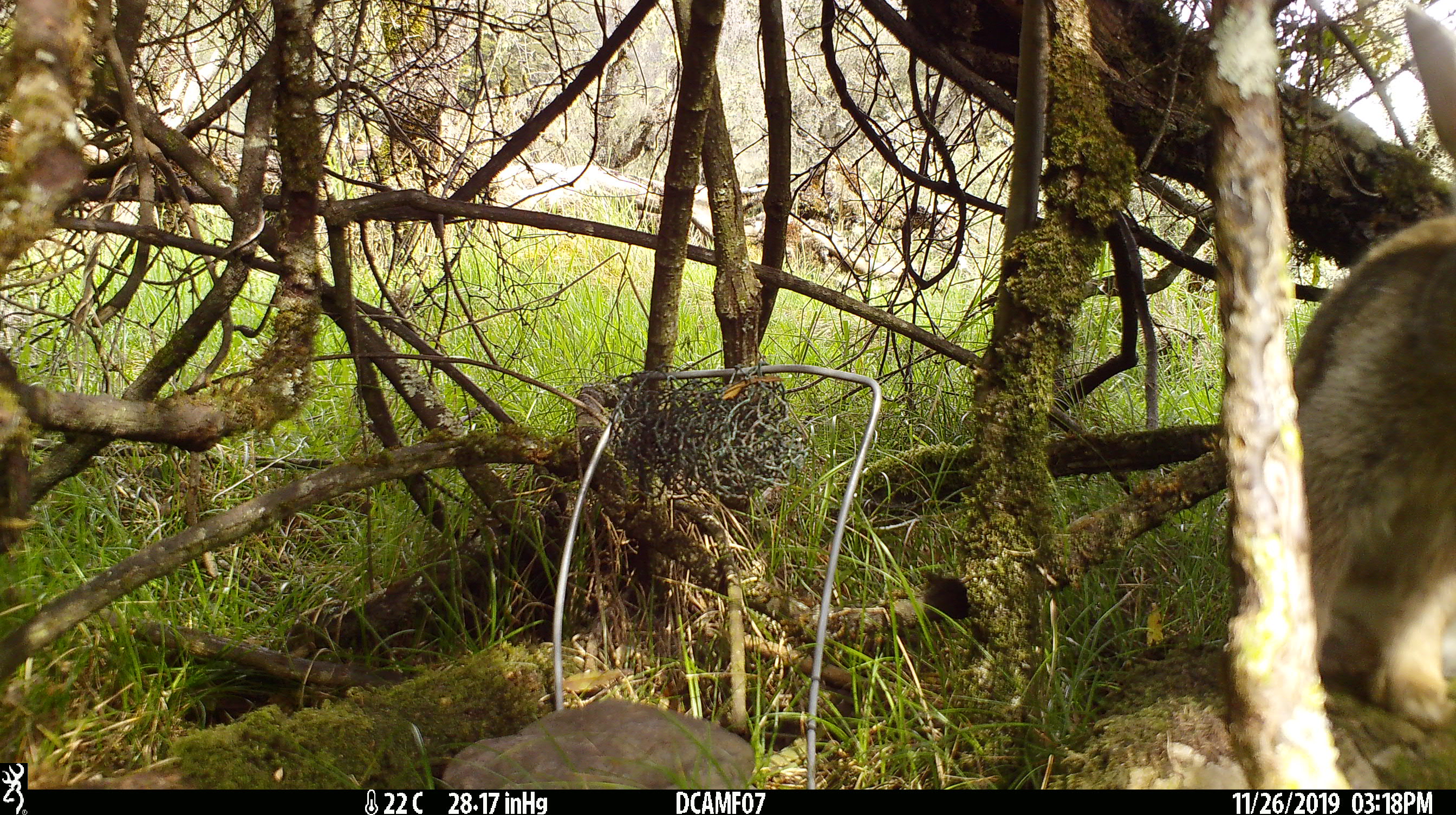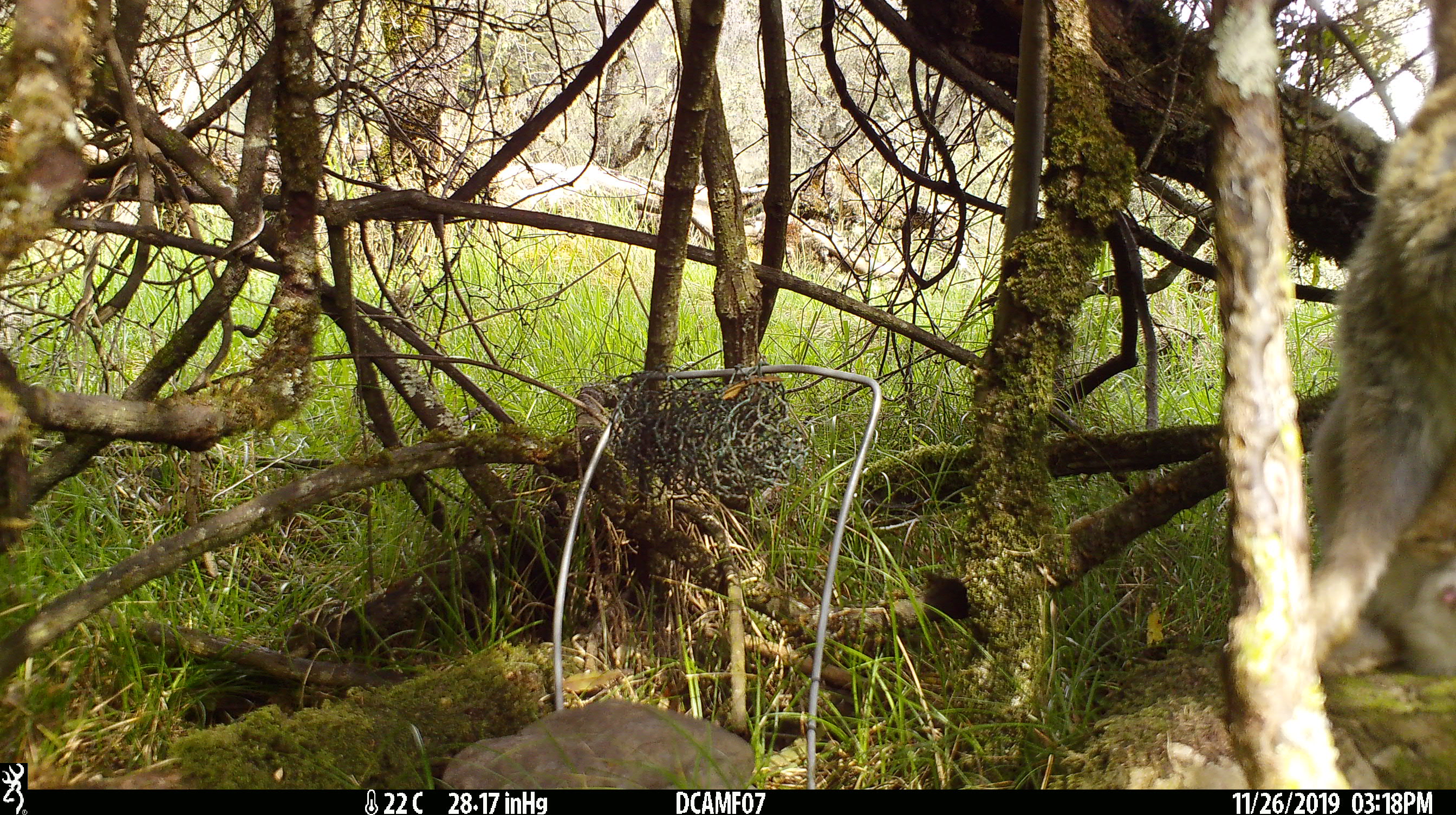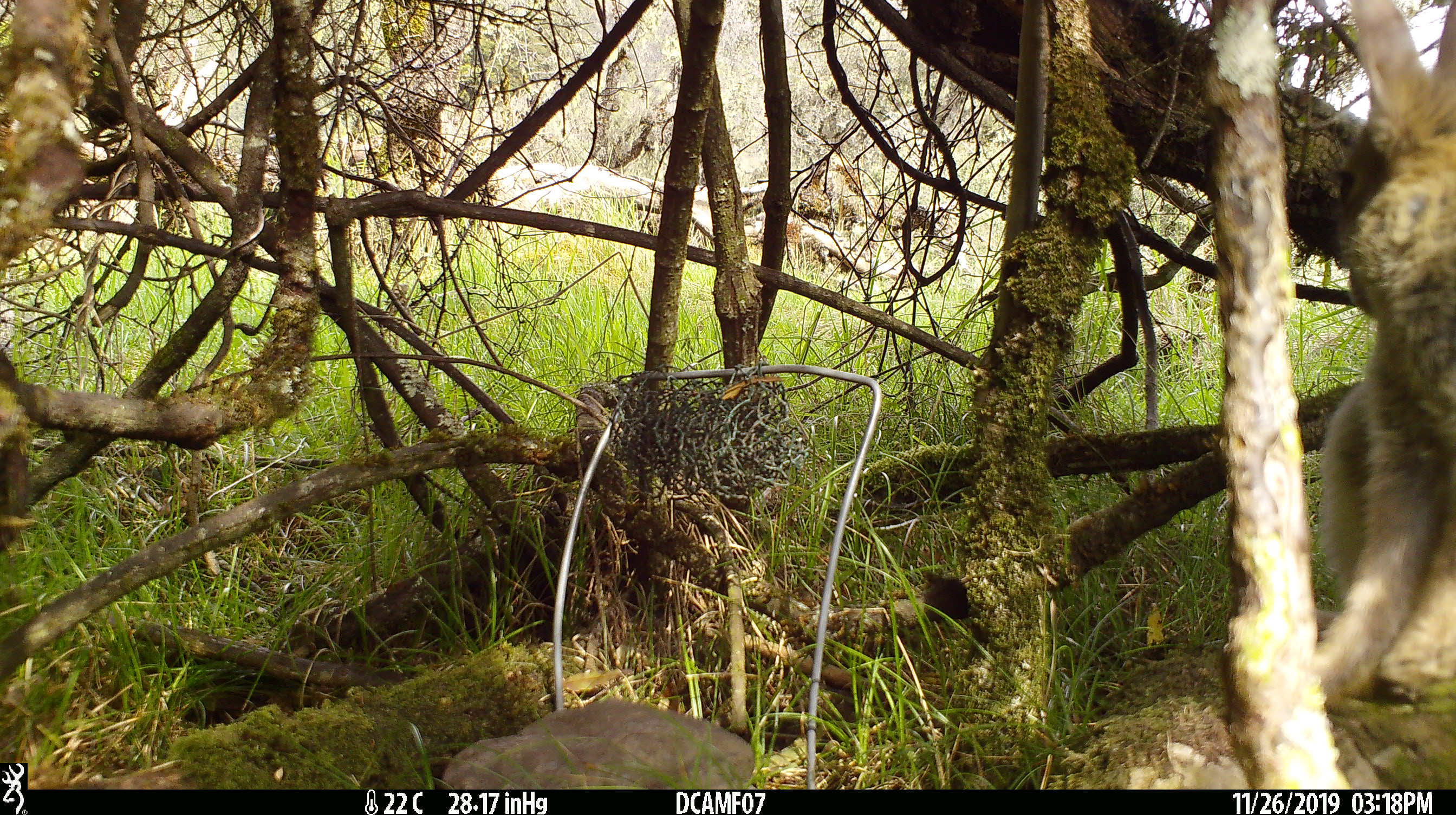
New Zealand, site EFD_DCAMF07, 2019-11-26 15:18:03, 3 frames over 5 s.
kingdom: Animalia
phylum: Chordata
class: Mammalia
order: Lagomorpha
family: Leporidae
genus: Oryctolagus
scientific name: Oryctolagus cuniculus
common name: european rabbit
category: rabbit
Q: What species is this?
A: Rabbit (european rabbit) (Oryctolagus cuniculus).